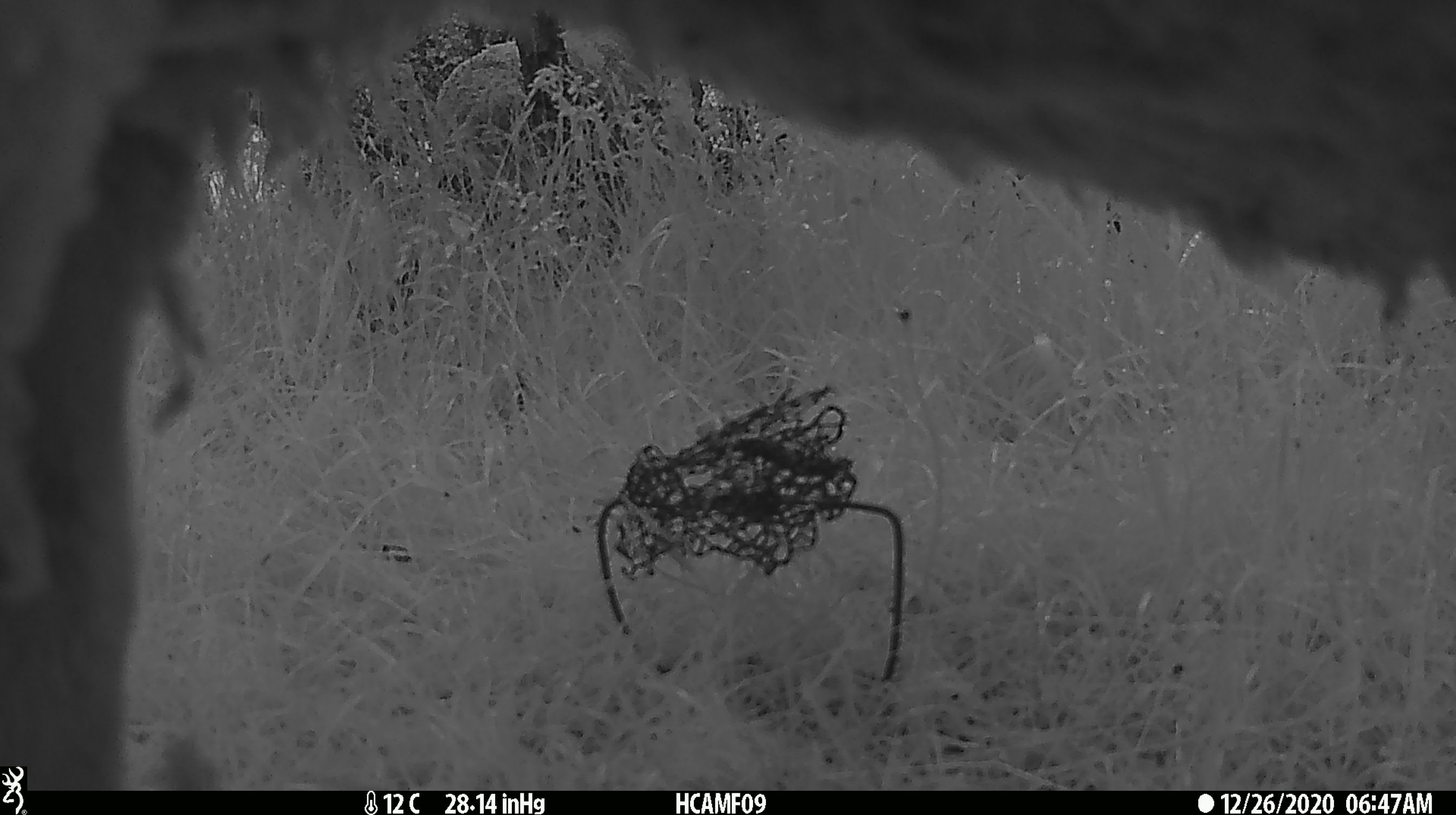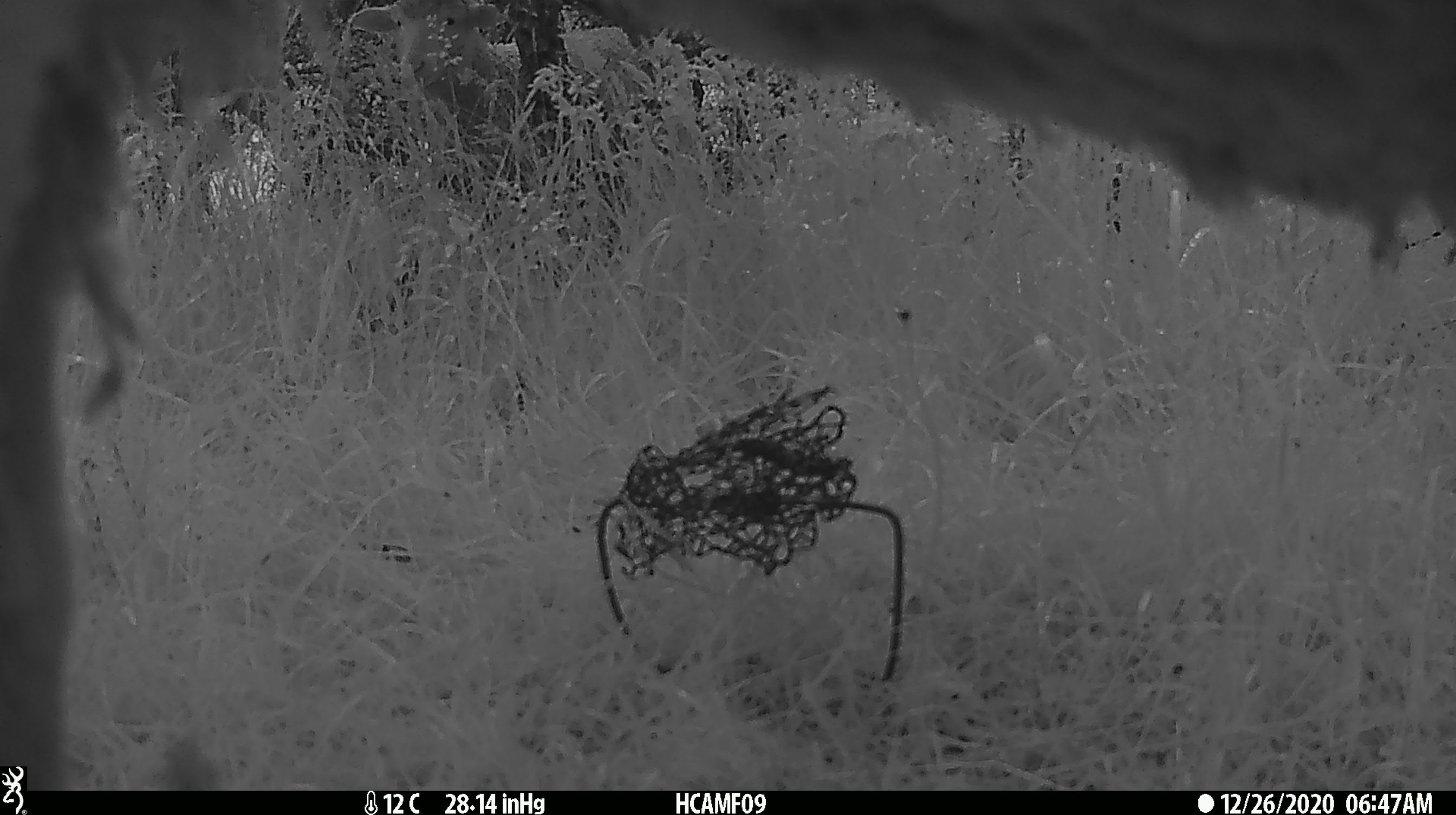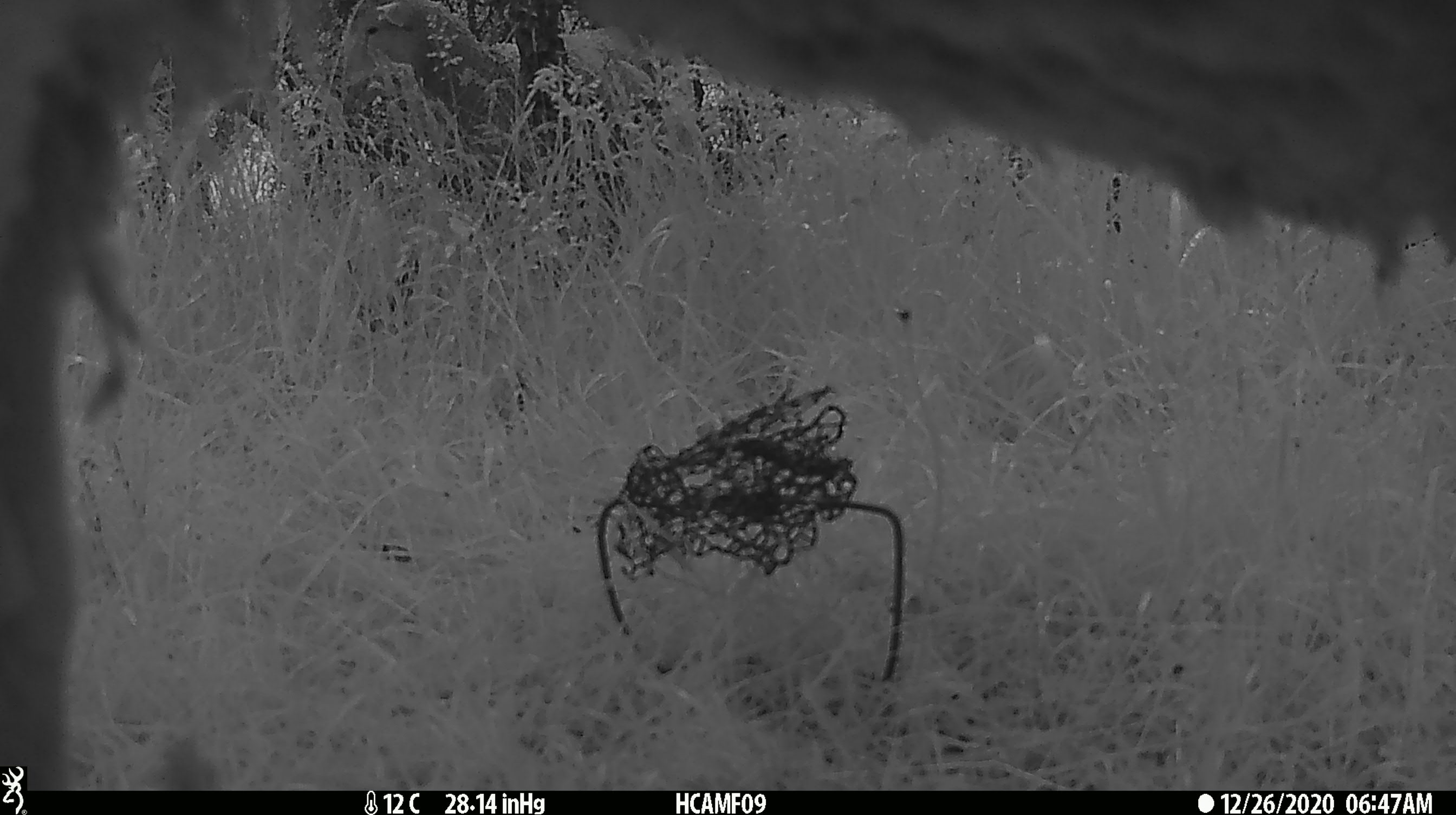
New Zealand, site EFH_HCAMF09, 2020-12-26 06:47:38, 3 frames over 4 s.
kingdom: Animalia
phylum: Chordata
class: Mammalia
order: Artiodactyla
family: Bovidae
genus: Ovis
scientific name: Ovis aries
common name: domestic sheep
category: sheep